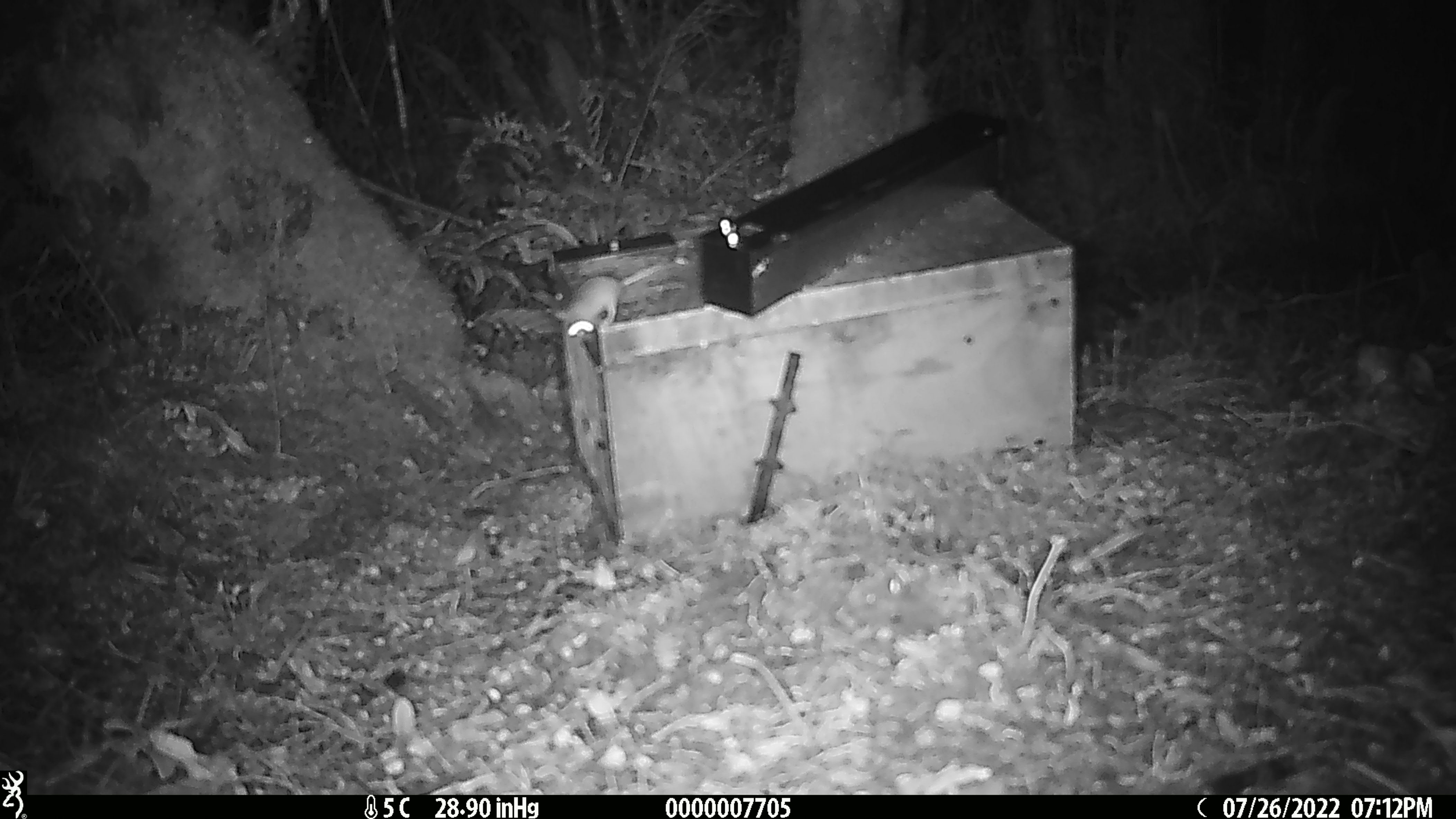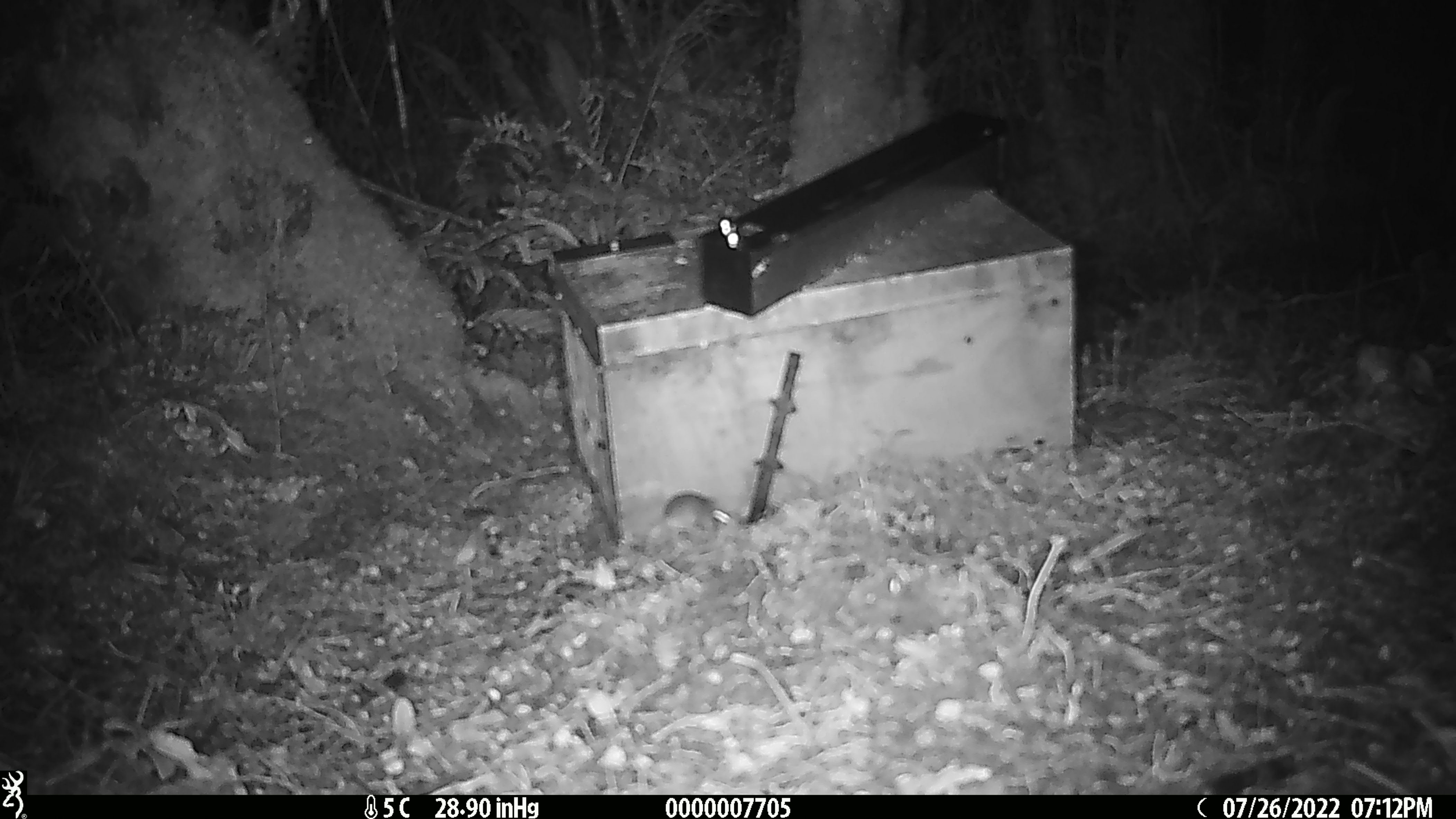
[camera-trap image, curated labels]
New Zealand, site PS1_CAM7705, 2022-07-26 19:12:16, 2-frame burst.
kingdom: Animalia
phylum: Chordata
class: Mammalia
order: Rodentia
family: Muridae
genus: Mus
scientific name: Mus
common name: mouse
Mouse (Mus).